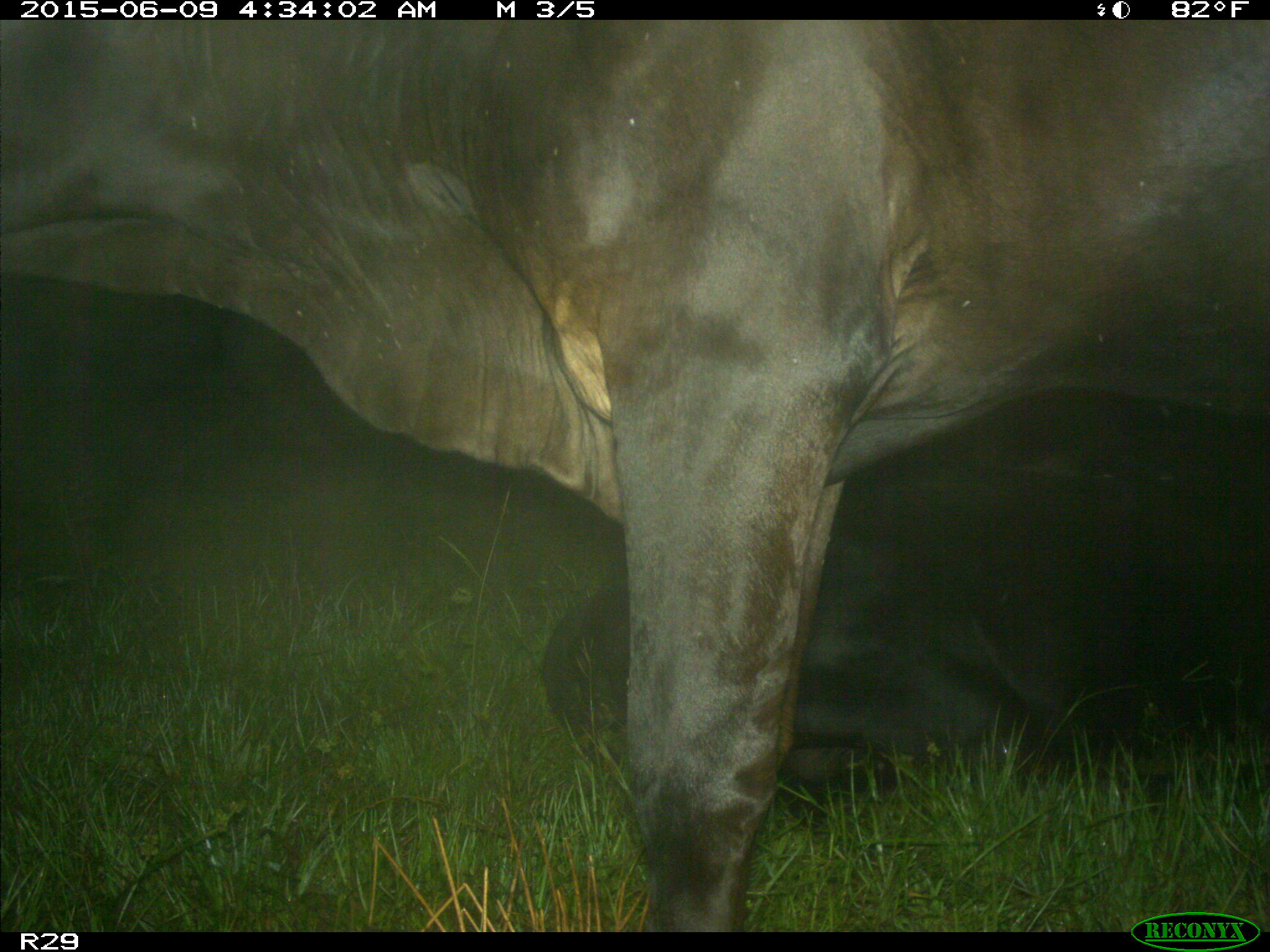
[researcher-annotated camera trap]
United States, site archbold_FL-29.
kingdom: Animalia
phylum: Chordata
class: Mammalia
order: Artiodactyla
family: Bovidae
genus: Bos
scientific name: Bos taurus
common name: domestic cow